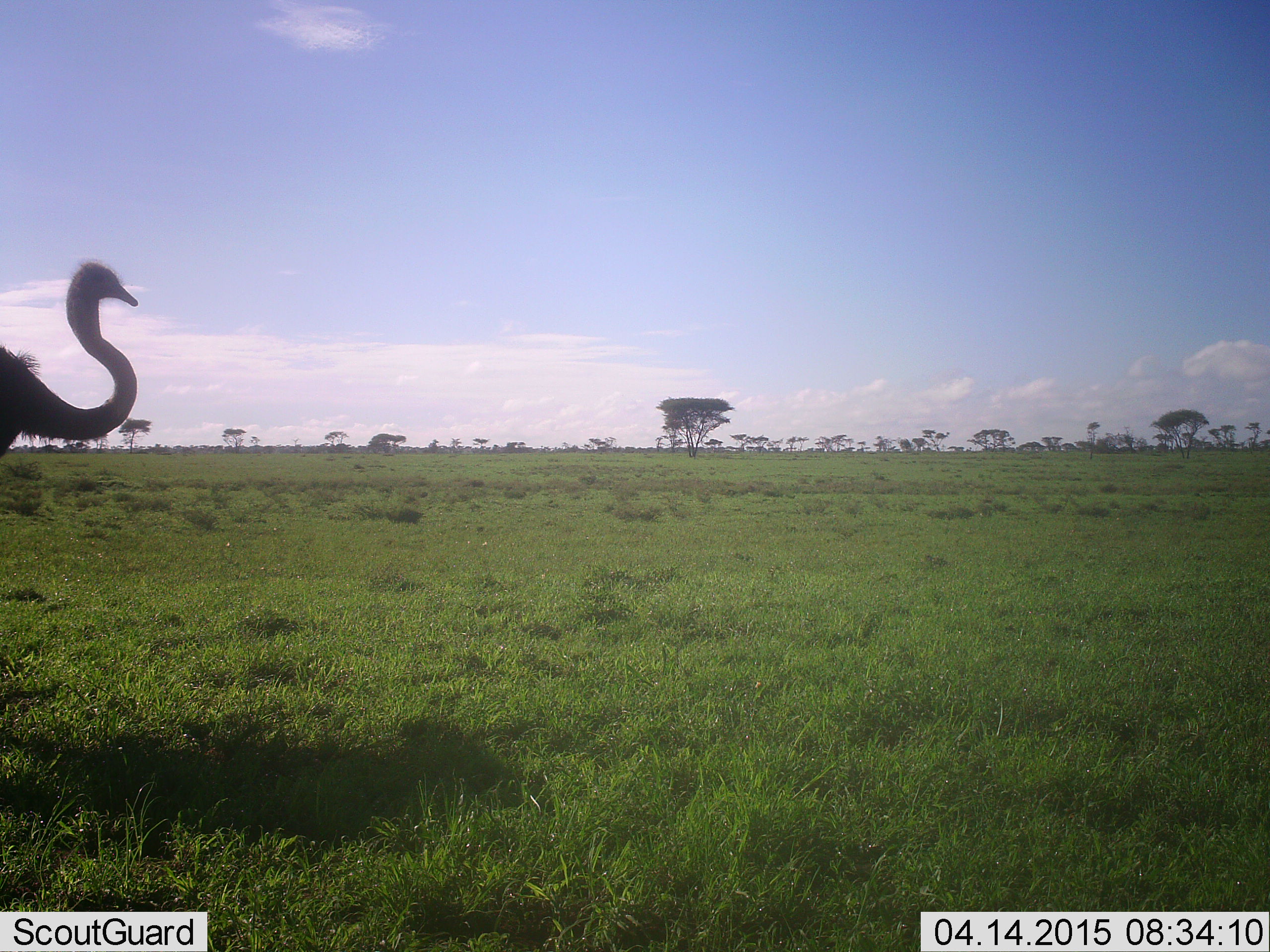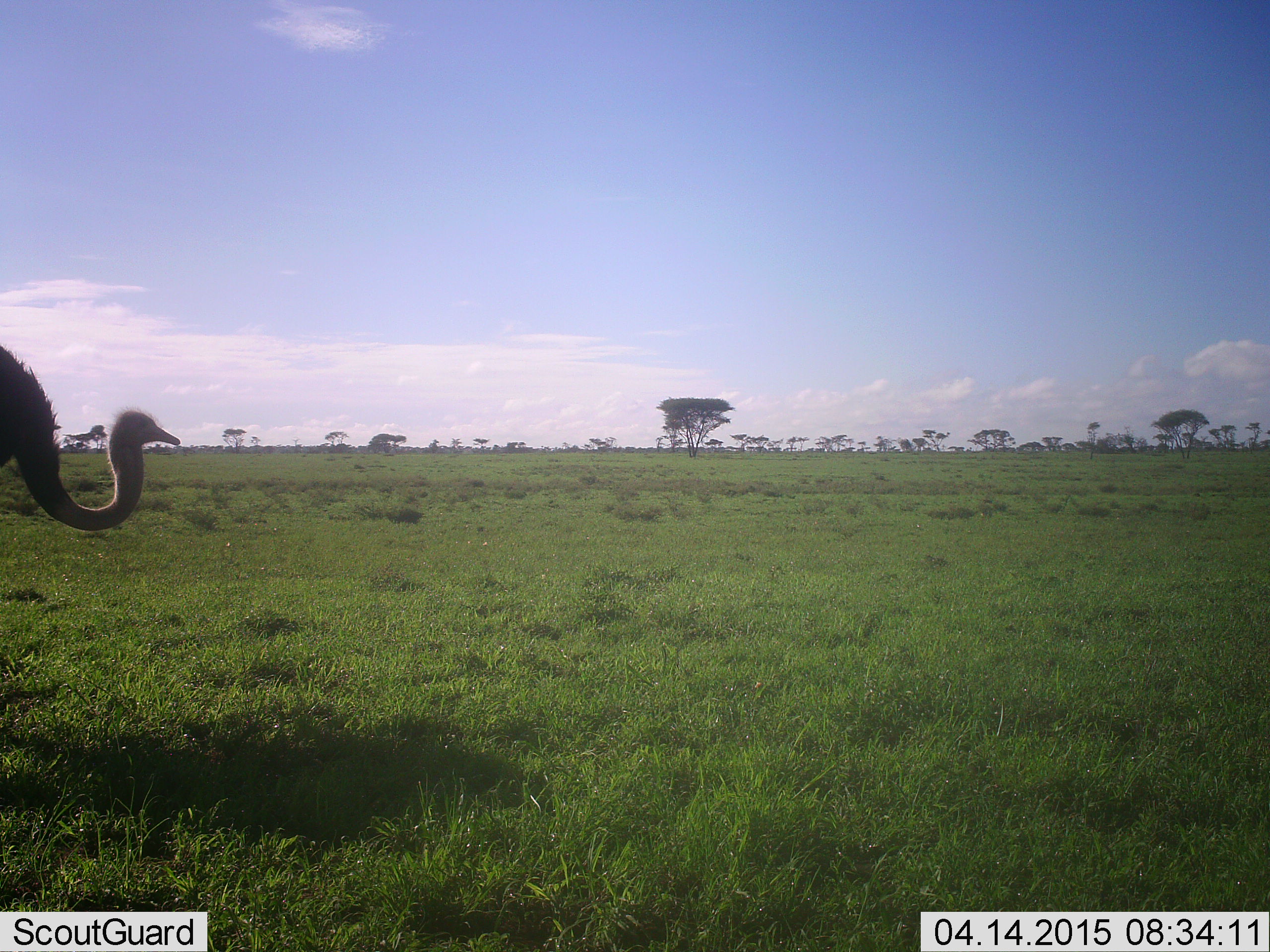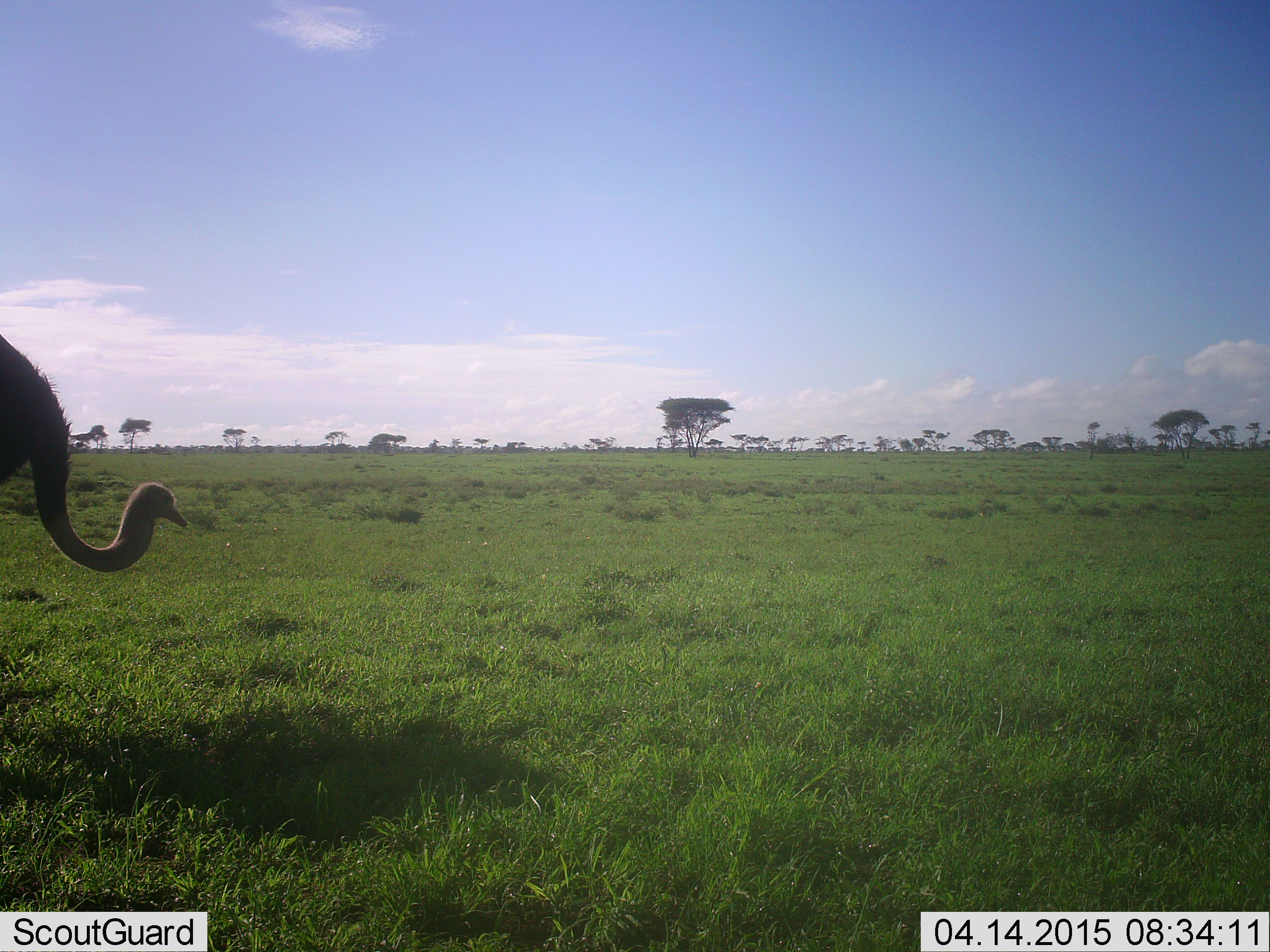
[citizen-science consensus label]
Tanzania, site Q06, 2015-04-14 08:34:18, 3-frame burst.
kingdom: Animalia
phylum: Chordata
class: Aves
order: Struthioniformes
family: Struthionidae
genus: Struthio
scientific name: Struthio camelus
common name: ostrich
Ostrich (Struthio camelus), count 1. Behavior (volunteer vote fractions): standing 60%, resting 0%, moving 10%, interacting 0%. Young present (vote fraction): 0%. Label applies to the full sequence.